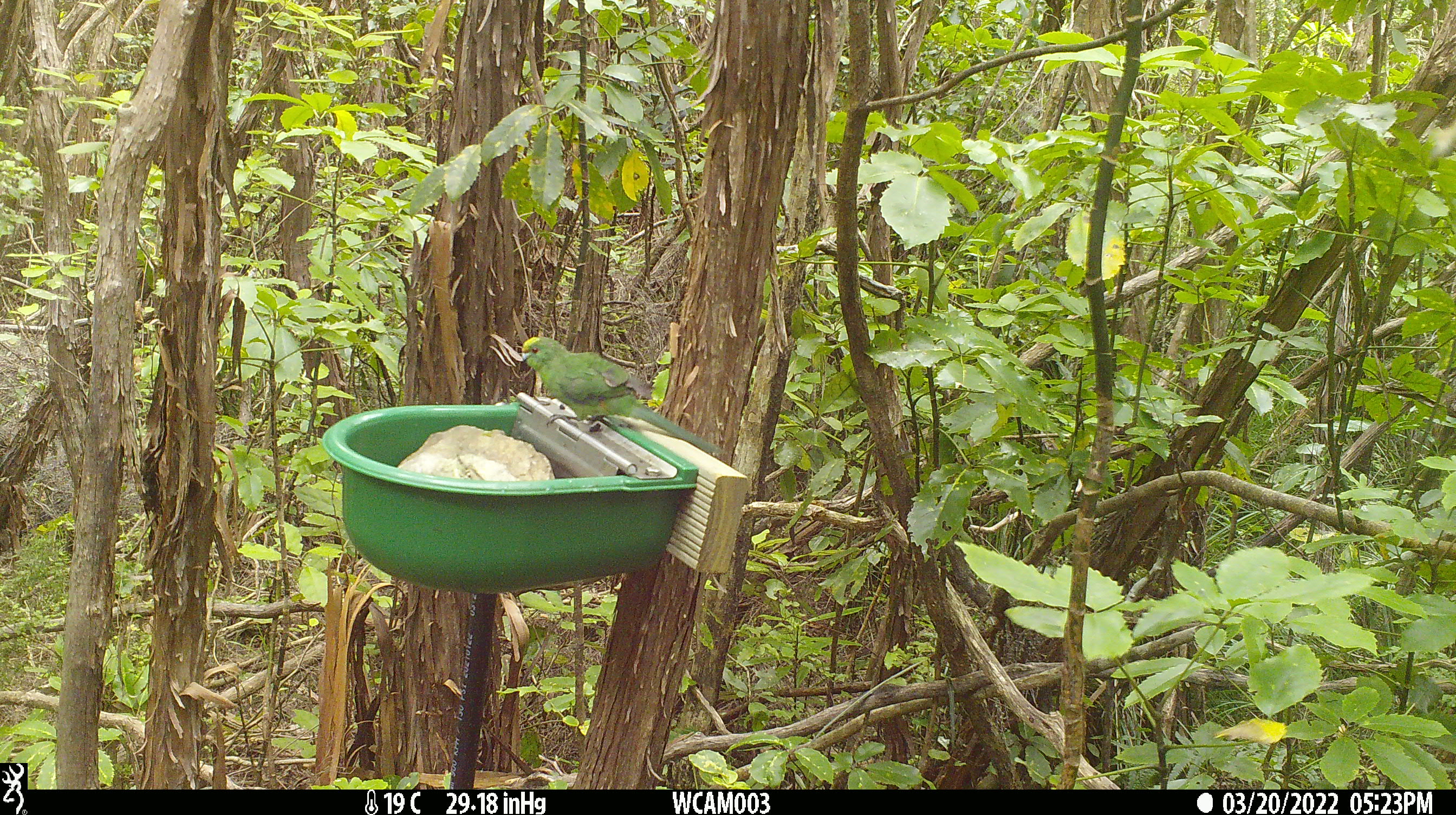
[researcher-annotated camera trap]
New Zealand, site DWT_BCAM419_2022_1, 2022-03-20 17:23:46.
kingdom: Animalia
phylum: Chordata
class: Aves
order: Psittaciformes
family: Psittaculidae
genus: Cyanoramphus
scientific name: Cyanoramphus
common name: parakeet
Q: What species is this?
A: Parakeet (Cyanoramphus).